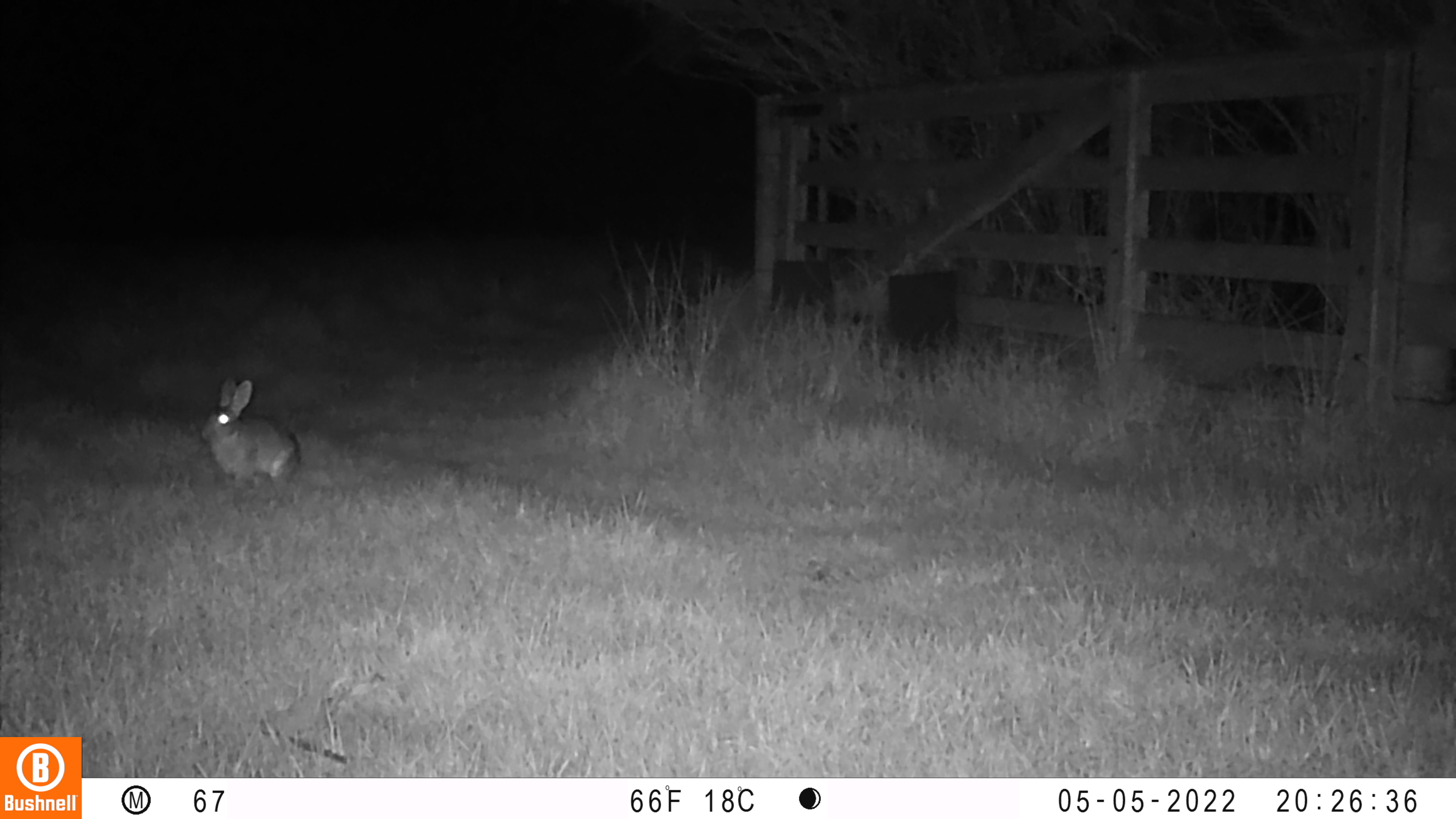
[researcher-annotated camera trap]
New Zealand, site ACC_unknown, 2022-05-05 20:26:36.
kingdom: Animalia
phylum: Chordata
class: Mammalia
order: Lagomorpha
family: Leporidae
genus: Oryctolagus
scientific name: Oryctolagus cuniculus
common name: european rabbit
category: rabbit